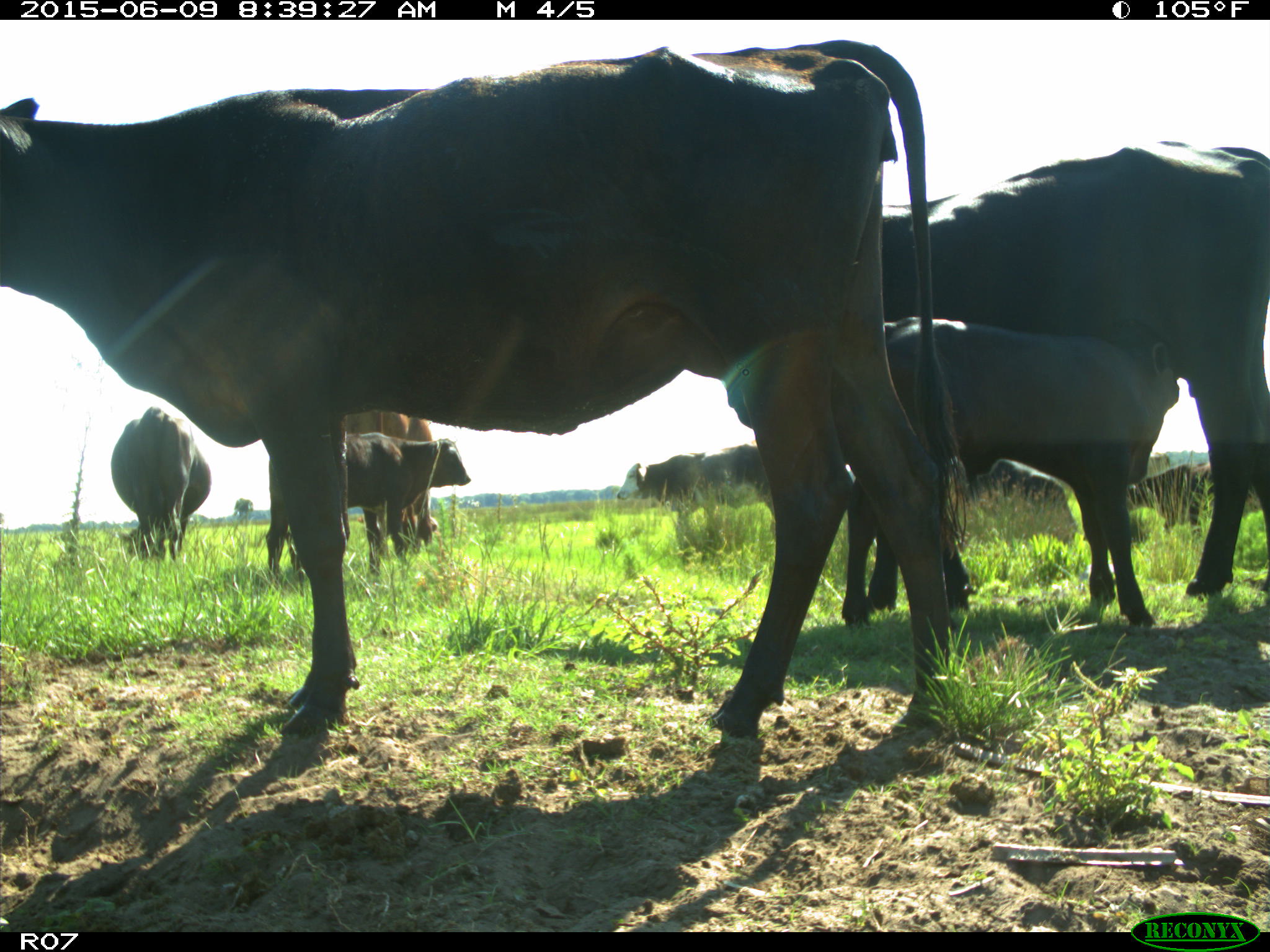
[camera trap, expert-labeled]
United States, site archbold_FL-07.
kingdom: Animalia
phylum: Chordata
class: Mammalia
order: Artiodactyla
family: Bovidae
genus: Bos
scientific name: Bos taurus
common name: domestic cow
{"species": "Bos taurus (domestic cow)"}